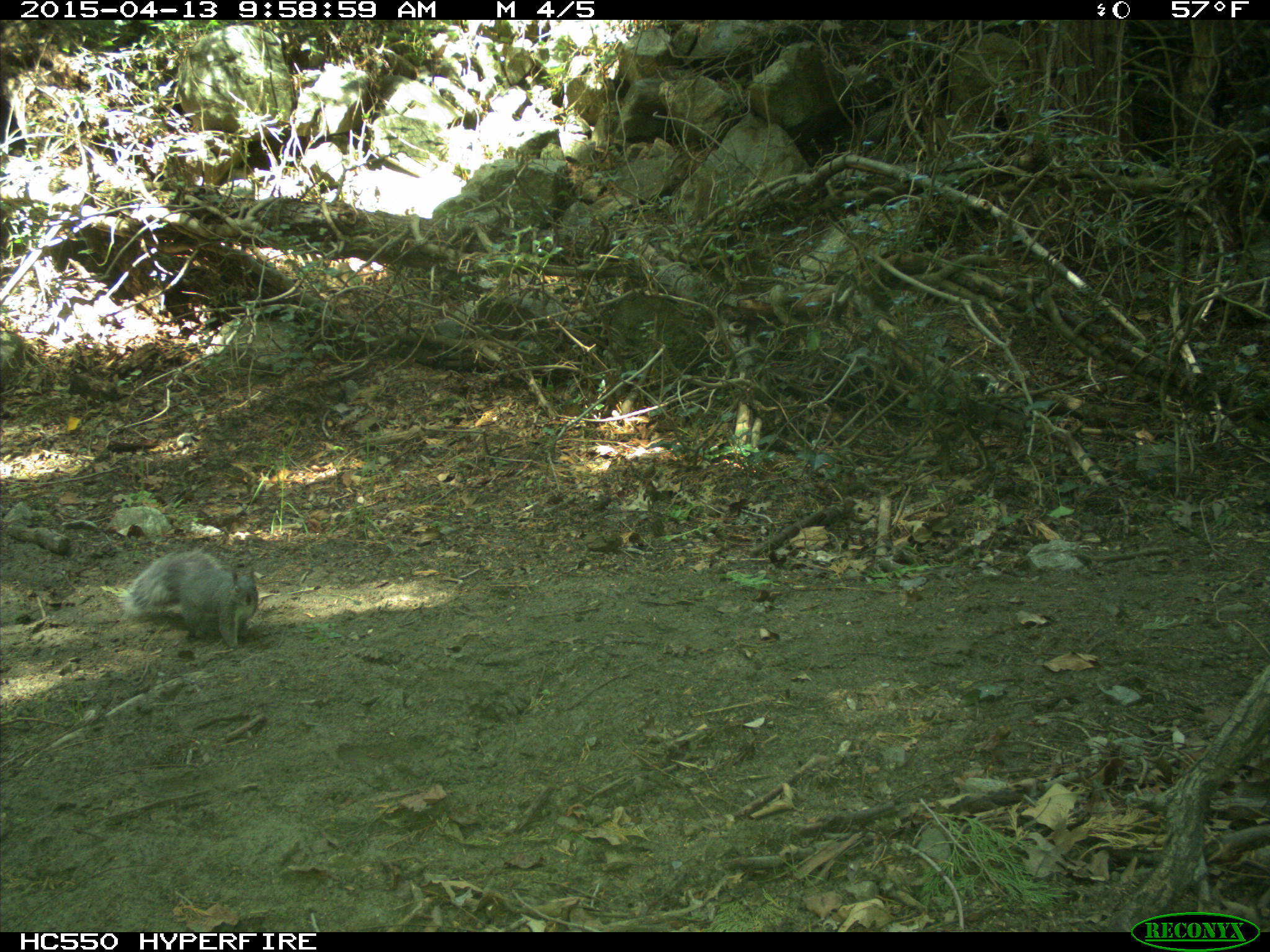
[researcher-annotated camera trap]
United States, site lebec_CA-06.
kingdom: Animalia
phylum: Chordata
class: Mammalia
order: Rodentia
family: Sciuridae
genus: Sciurus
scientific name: Sciurus carolinensis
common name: eastern gray squirrel